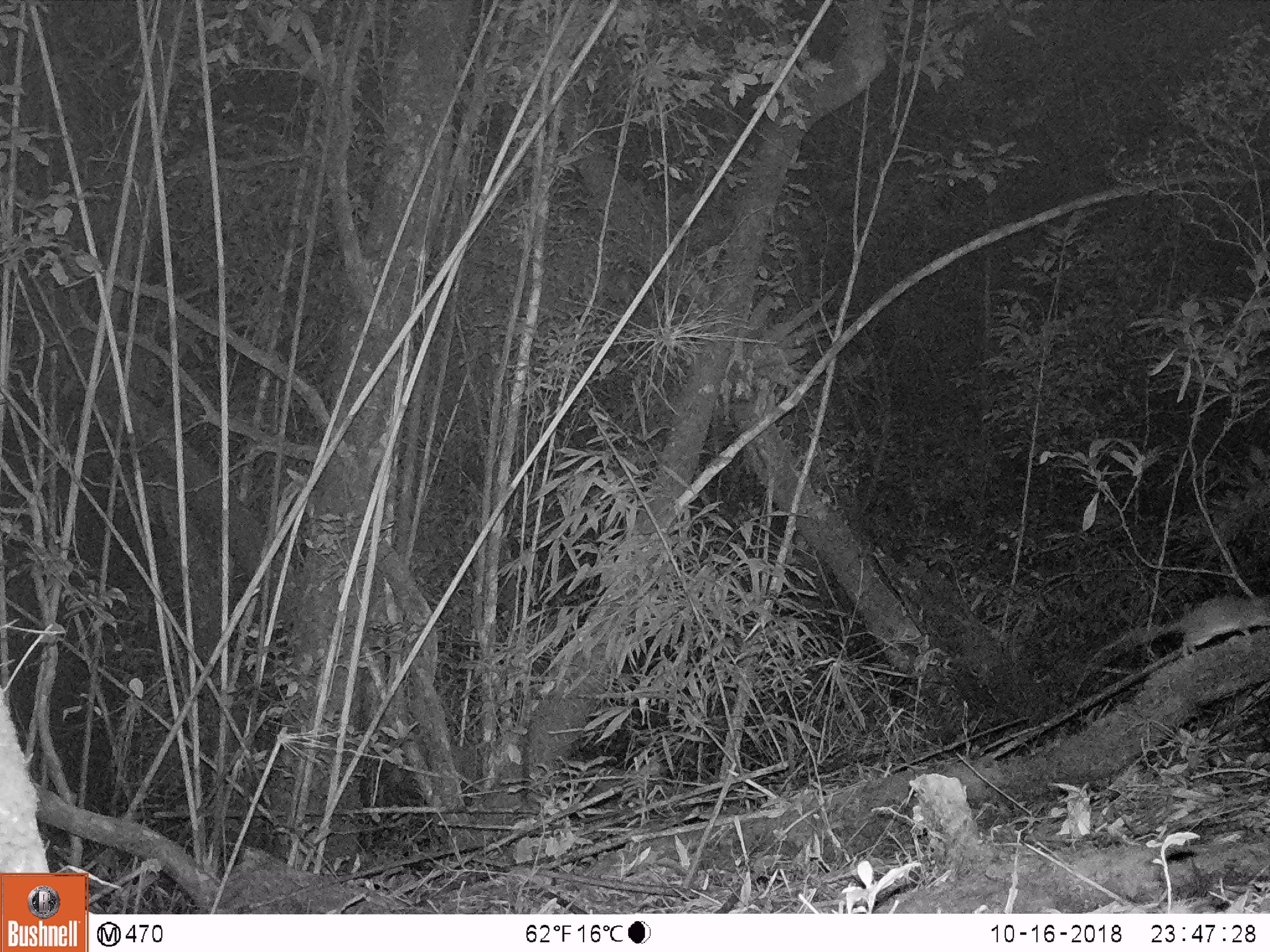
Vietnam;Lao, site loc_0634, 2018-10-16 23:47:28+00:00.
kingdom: Animalia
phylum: Chordata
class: Mammalia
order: Rodentia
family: Muridae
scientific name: Muridae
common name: old-world mice and rats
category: unidentified murid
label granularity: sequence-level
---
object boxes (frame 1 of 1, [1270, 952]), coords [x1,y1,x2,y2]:
unidentified murid: [1074,594,1270,699]